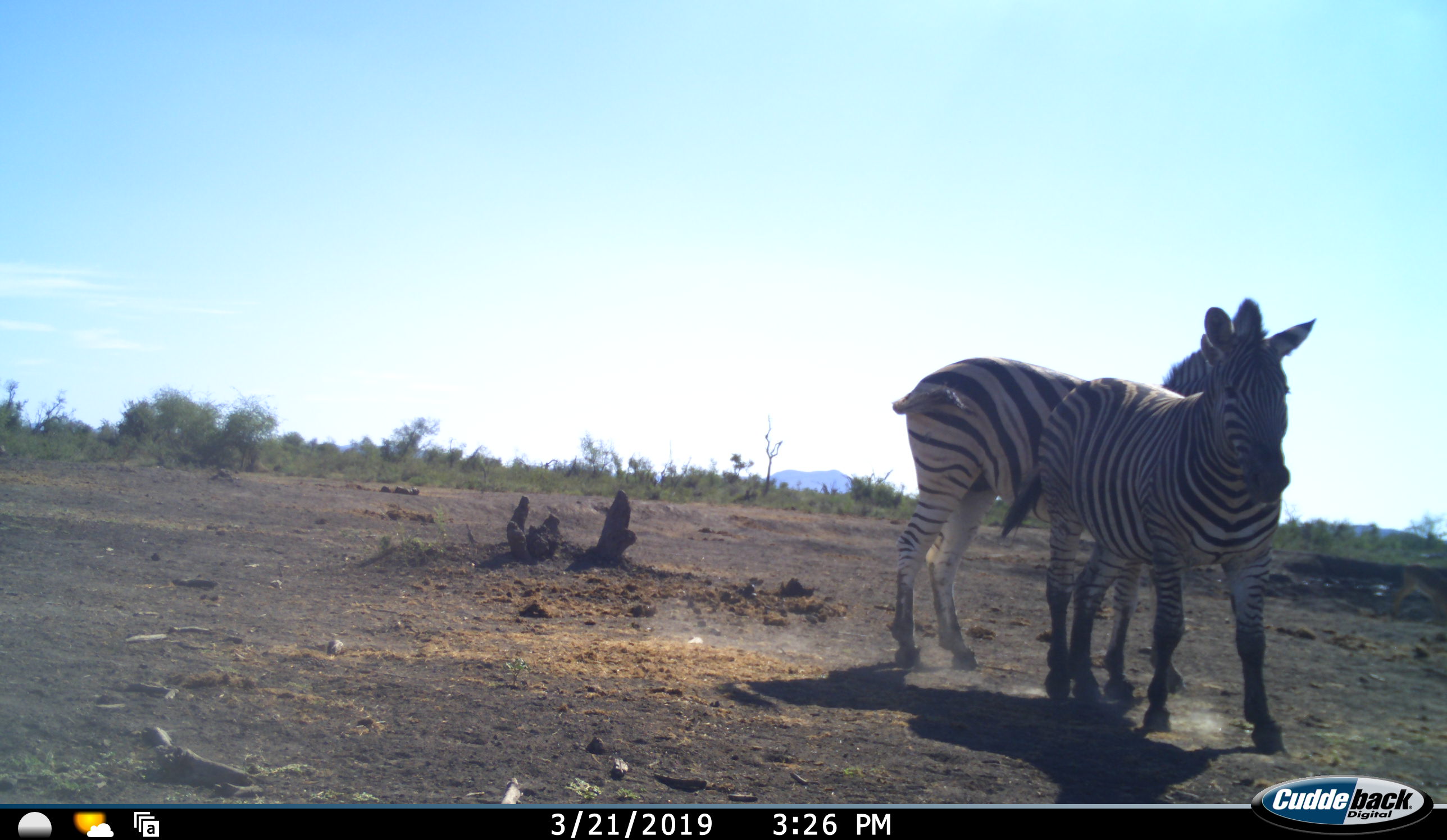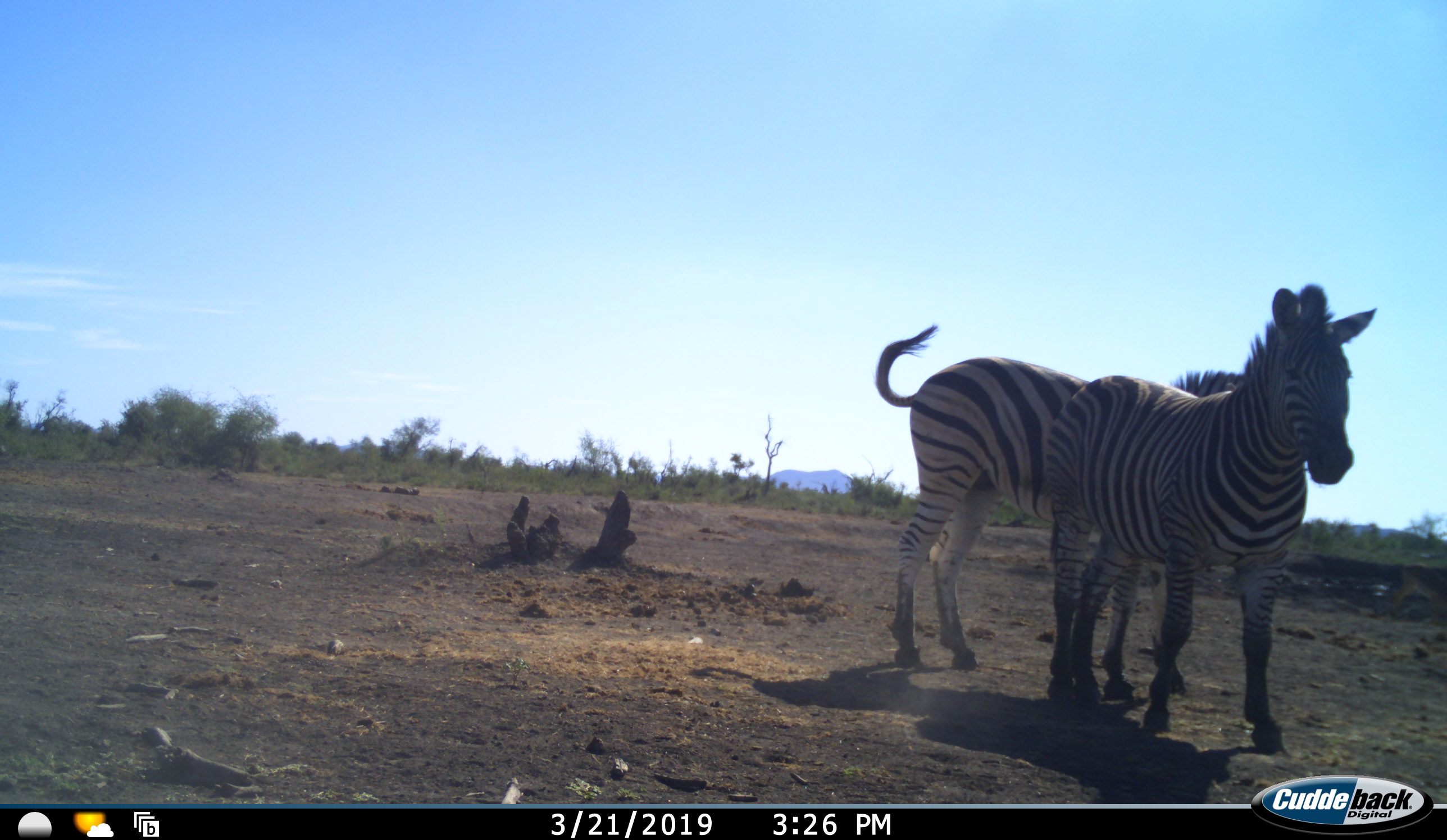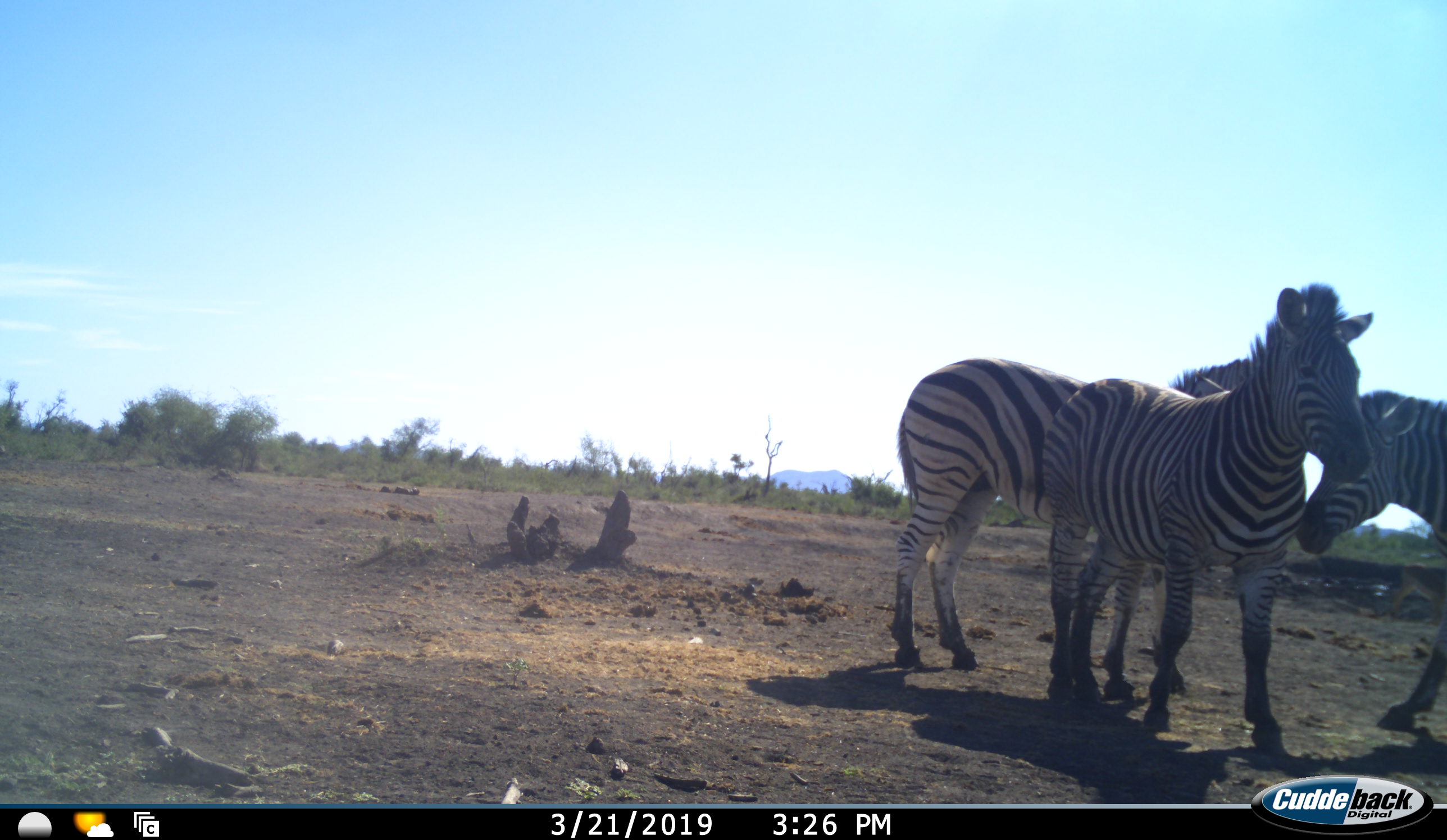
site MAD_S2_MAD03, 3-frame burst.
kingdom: Animalia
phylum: Chordata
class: Mammalia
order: Perissodactyla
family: Equidae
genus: Equus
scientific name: Equus quagga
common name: plains zebra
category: zebraplains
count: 3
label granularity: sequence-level